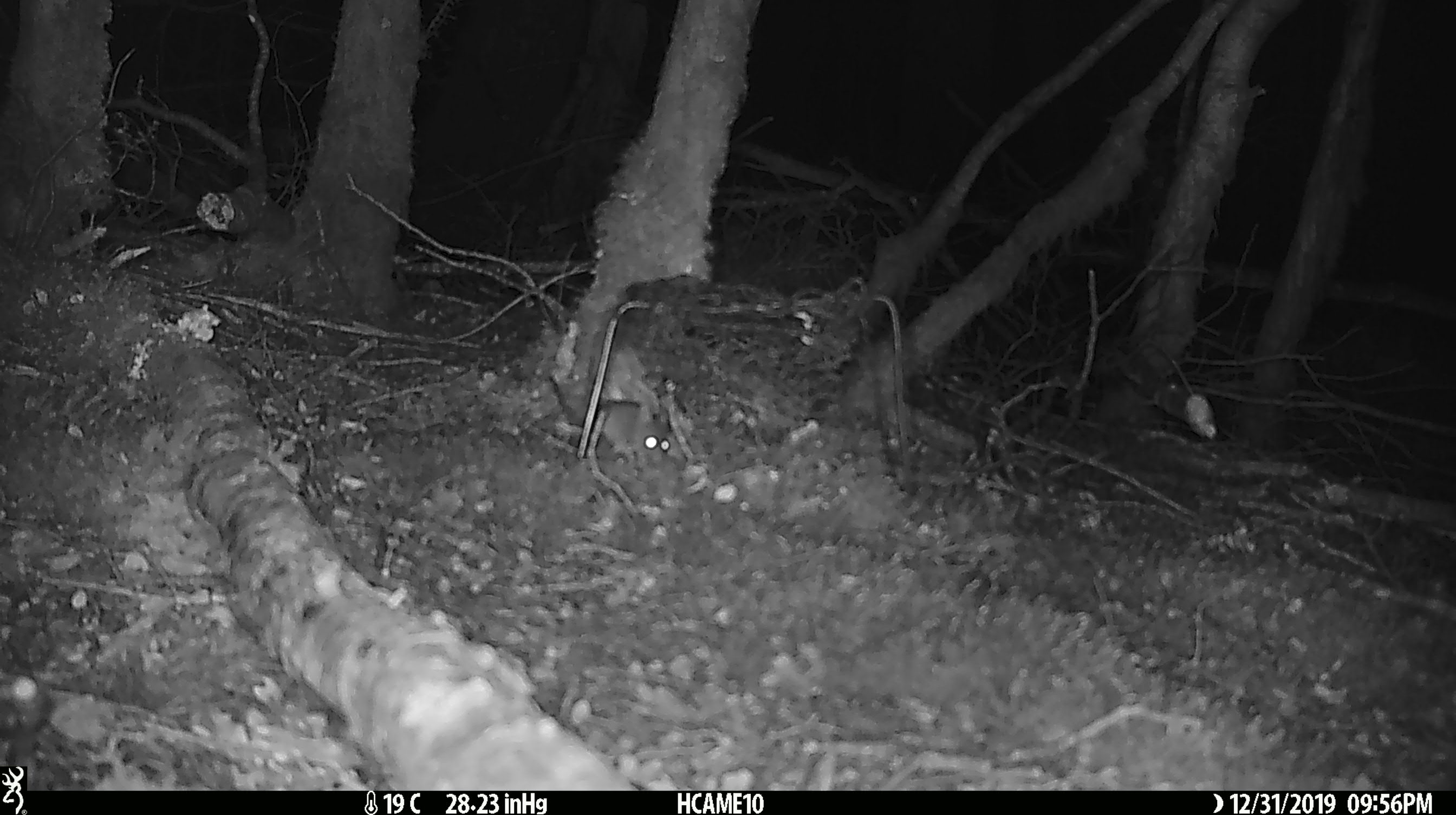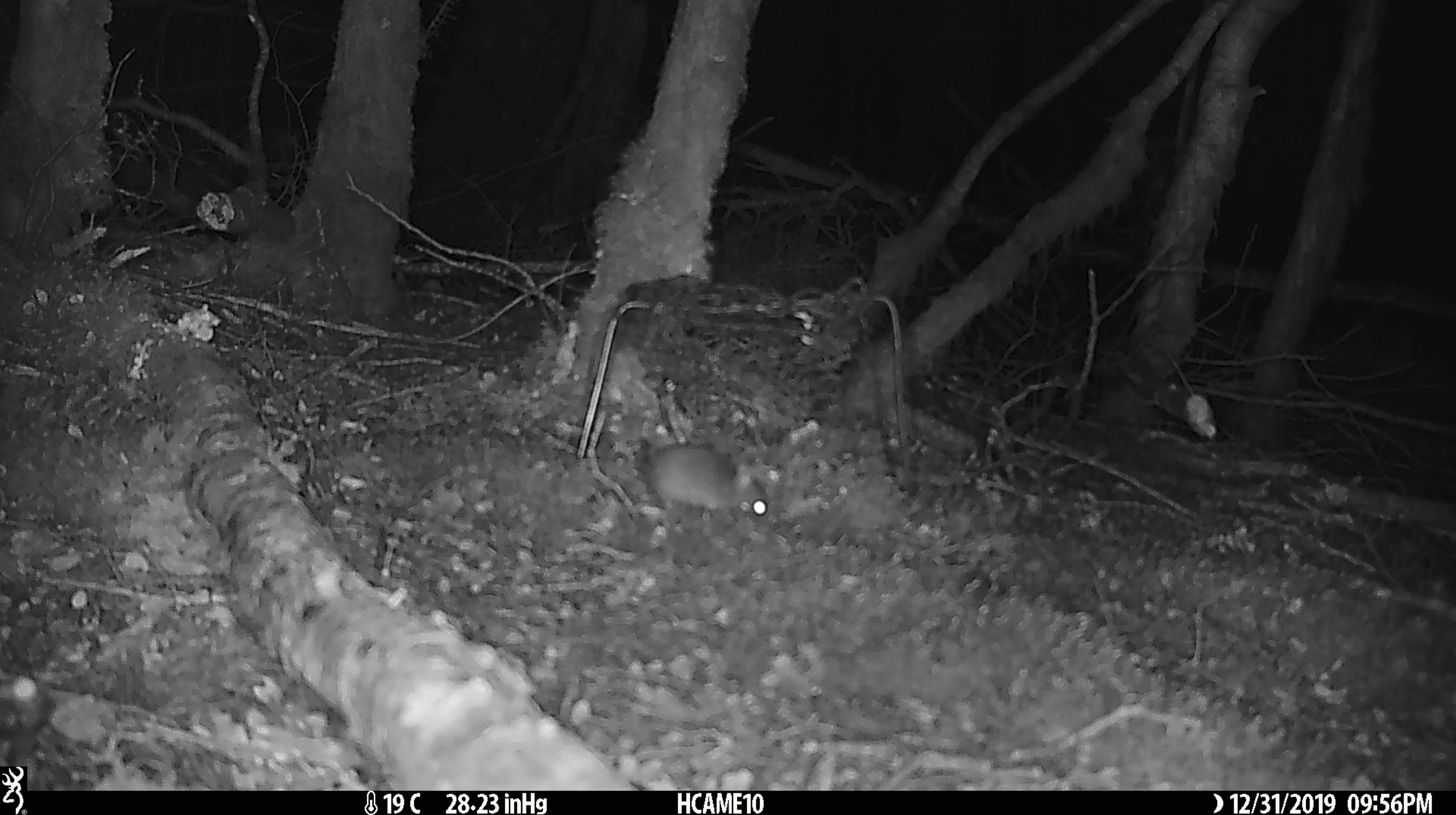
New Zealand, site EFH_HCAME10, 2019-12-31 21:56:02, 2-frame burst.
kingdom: Animalia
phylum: Chordata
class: Mammalia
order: Rodentia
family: Muridae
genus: Mus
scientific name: Mus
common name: mouse